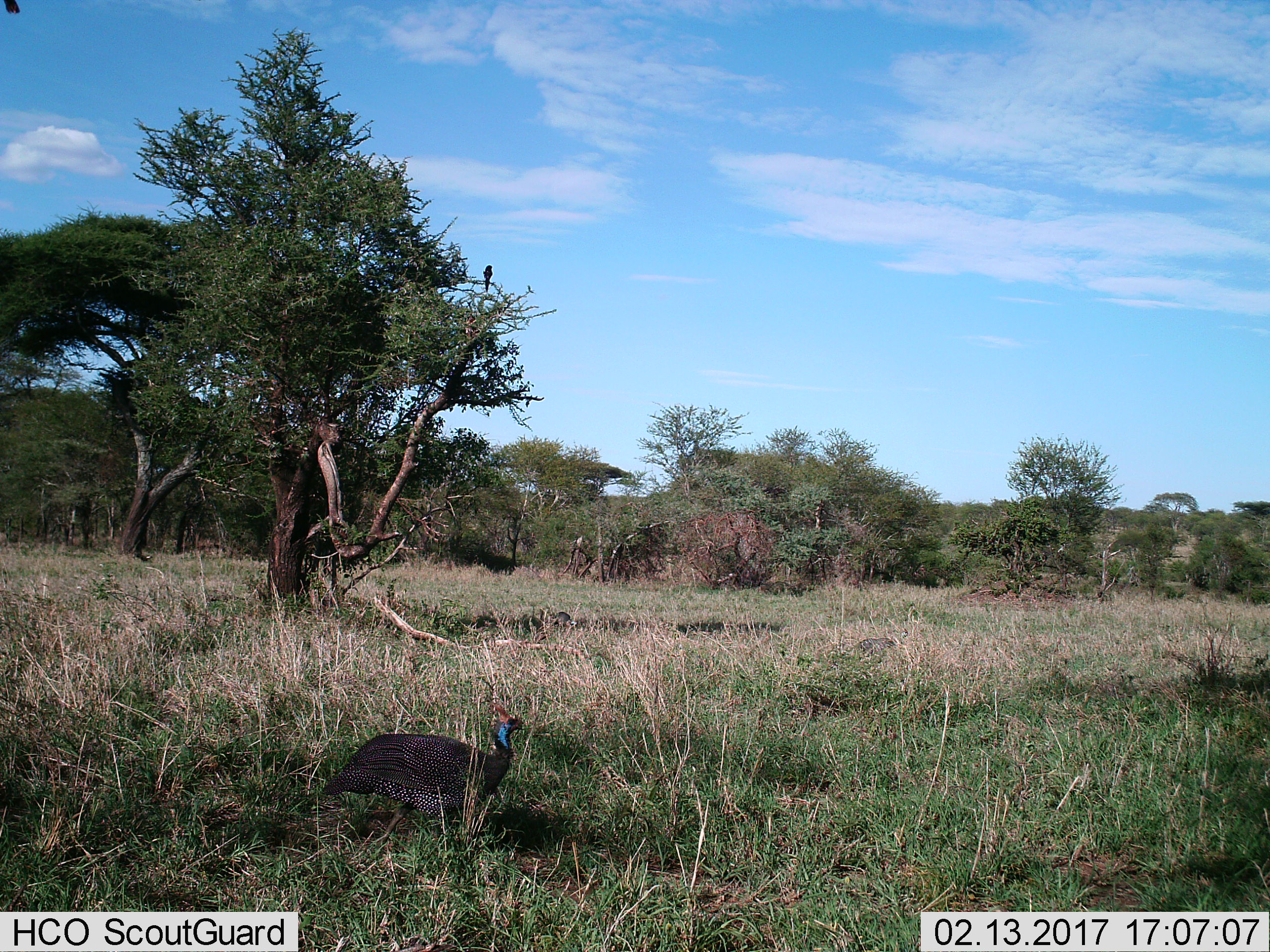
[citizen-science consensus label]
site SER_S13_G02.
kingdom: Animalia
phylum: Chordata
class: Aves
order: Galliformes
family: Numididae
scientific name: Numididae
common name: guineafowl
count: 1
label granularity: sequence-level